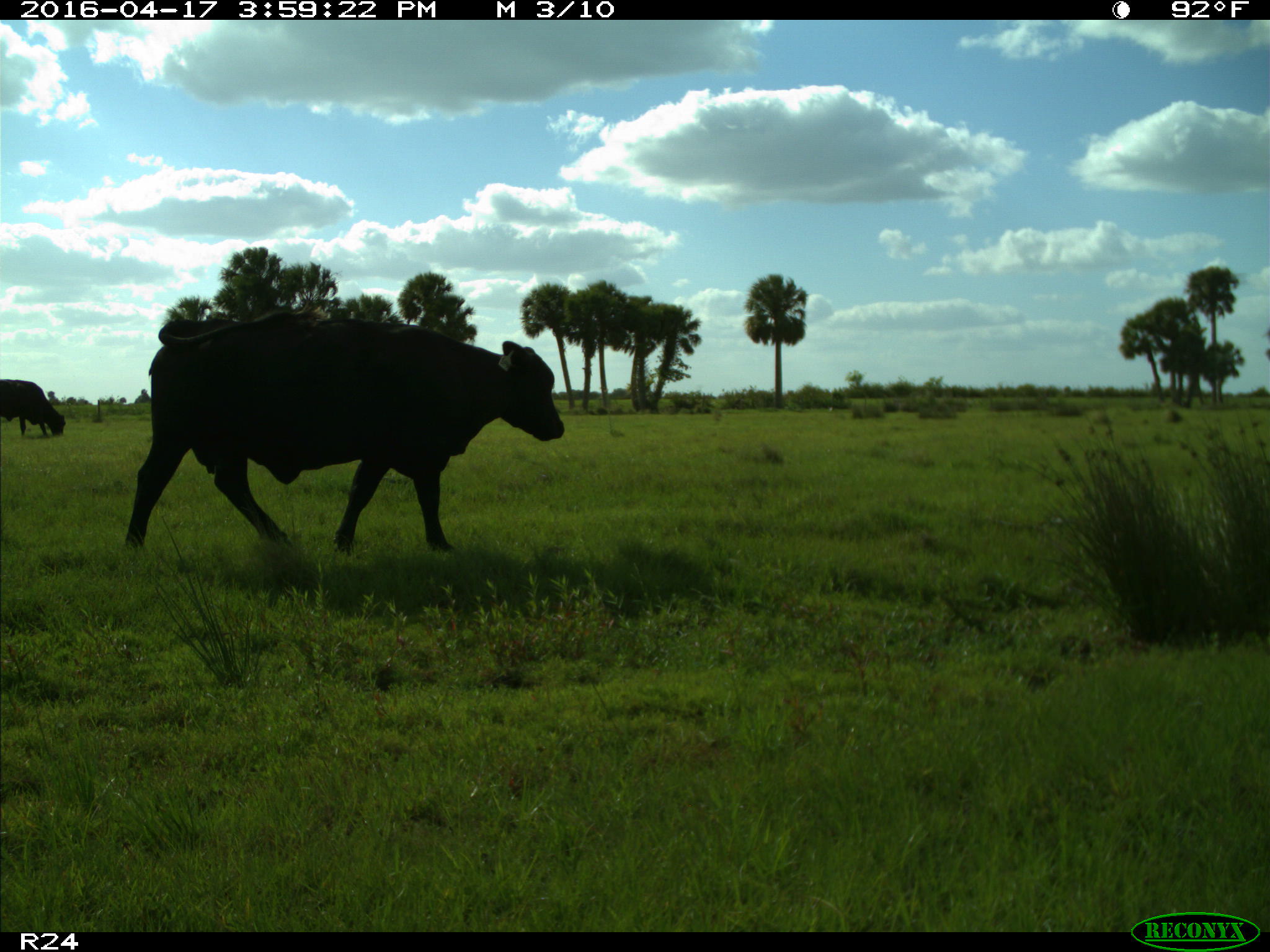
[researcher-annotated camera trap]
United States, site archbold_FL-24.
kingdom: Animalia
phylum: Chordata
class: Mammalia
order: Artiodactyla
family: Bovidae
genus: Bos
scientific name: Bos taurus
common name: domestic cow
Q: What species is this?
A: Bos taurus (domestic cow).